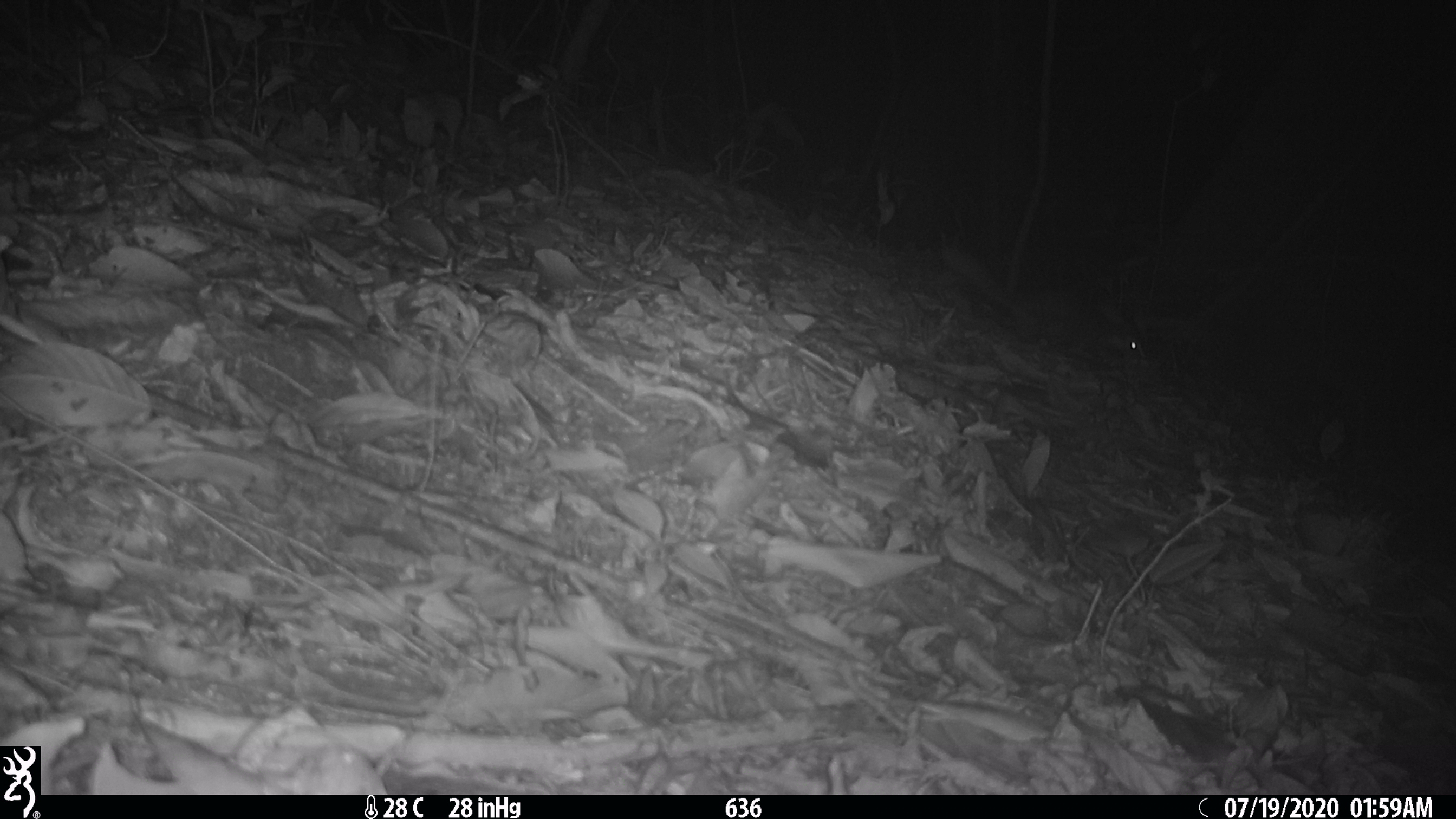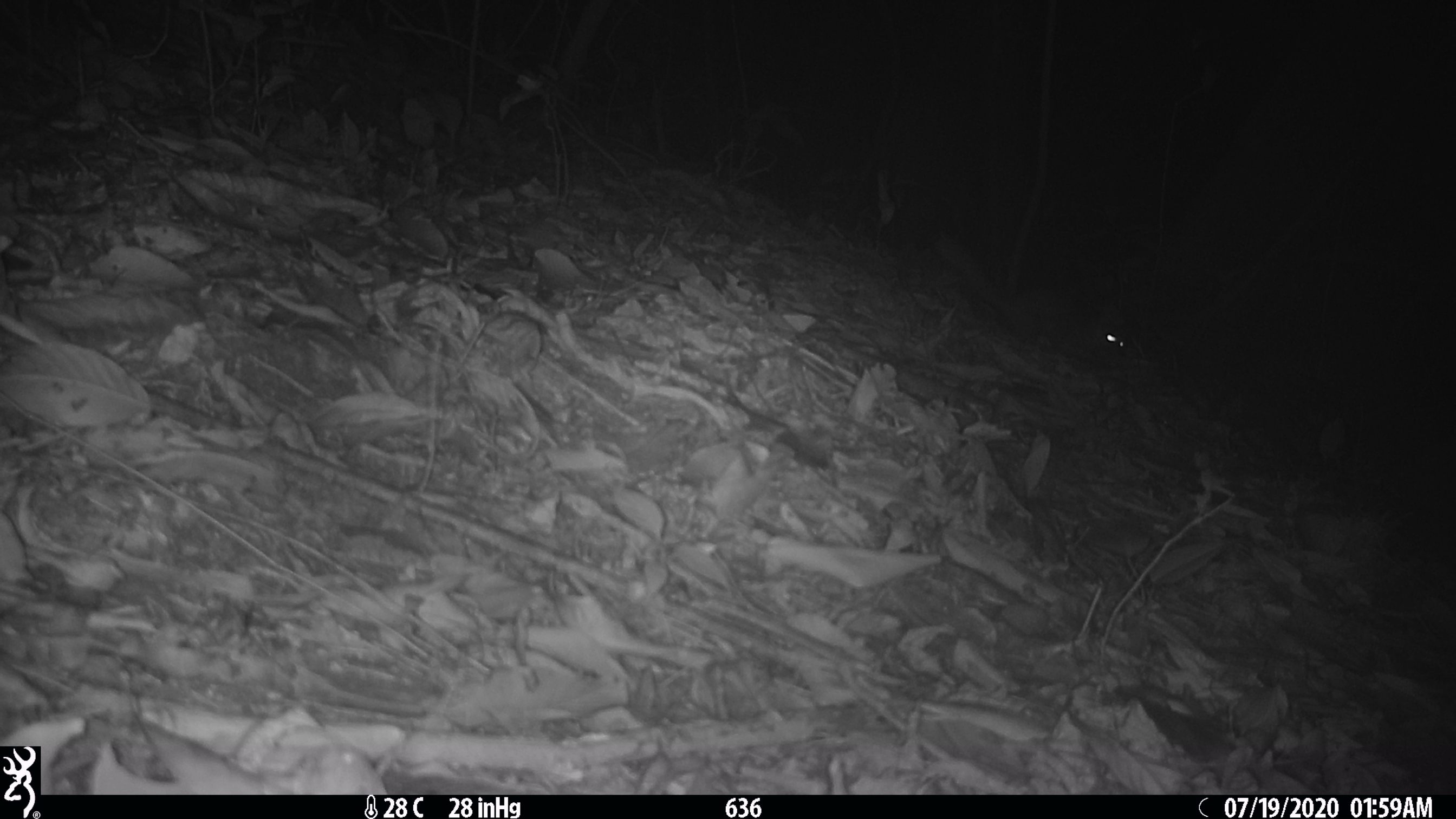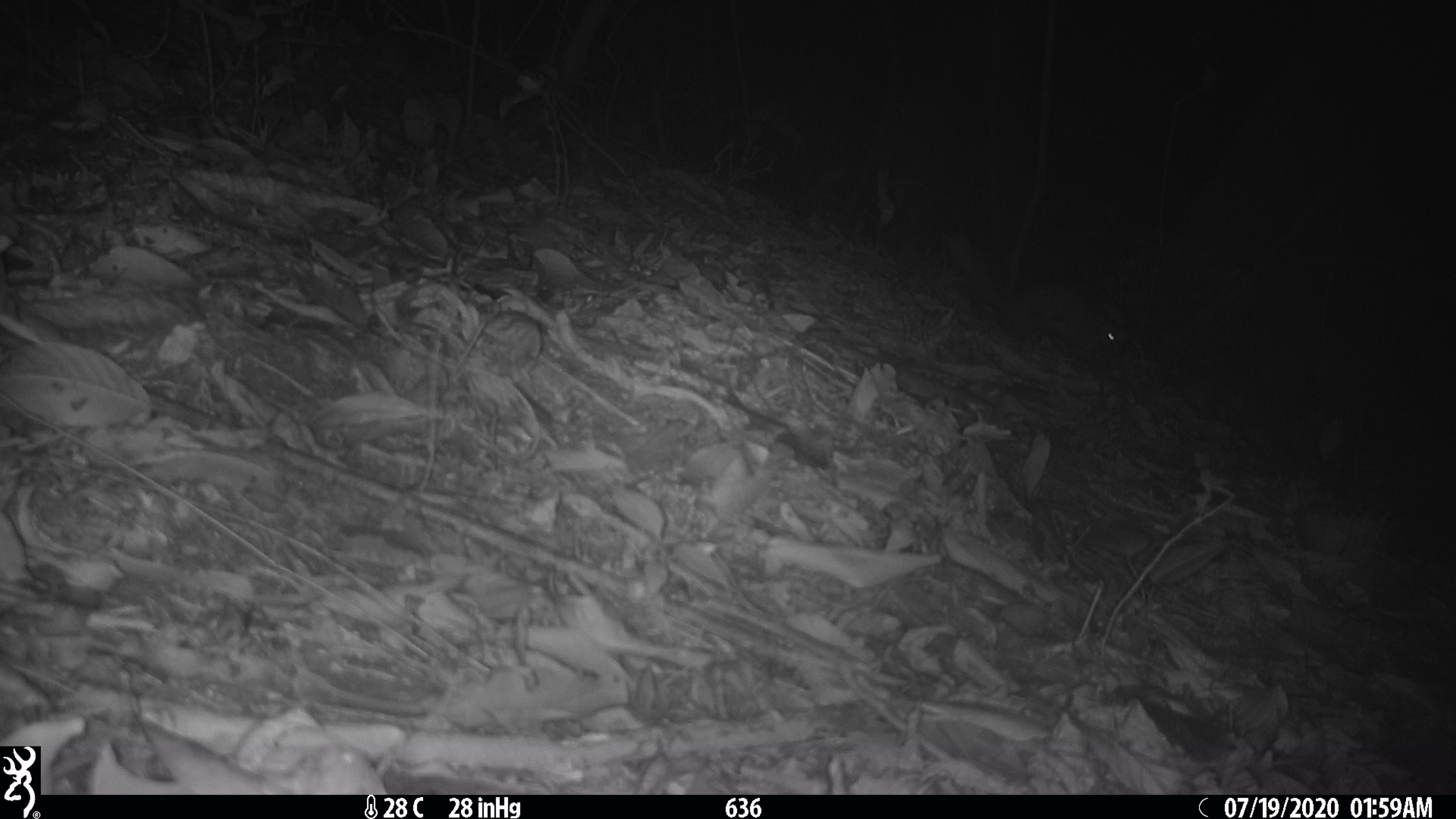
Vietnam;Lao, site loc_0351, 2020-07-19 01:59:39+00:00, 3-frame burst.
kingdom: Animalia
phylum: Chordata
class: Mammalia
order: Carnivora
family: Mustelidae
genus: Melogale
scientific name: Melogale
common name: ferret badger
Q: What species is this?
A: Ferret badger (Melogale).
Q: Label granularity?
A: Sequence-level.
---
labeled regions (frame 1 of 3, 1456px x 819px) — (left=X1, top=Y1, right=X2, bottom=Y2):
ferret badger: (left=939, top=245, right=1143, bottom=366)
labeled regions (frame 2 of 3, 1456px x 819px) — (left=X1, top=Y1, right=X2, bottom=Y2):
ferret badger: (left=931, top=236, right=1131, bottom=364)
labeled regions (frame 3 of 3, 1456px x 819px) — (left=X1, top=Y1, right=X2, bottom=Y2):
ferret badger: (left=947, top=234, right=1125, bottom=356)